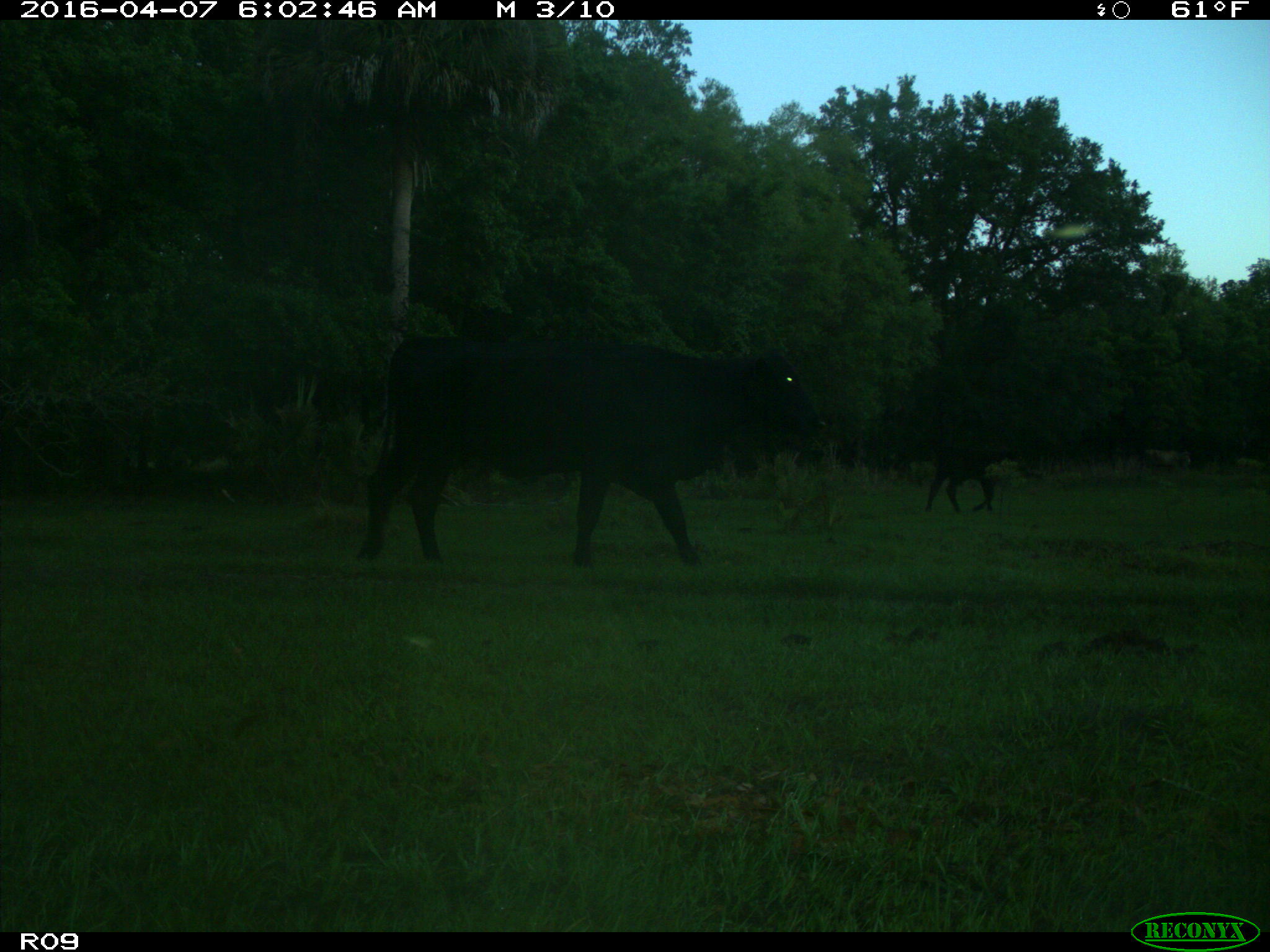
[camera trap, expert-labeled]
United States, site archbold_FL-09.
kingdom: Animalia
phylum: Chordata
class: Mammalia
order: Artiodactyla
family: Bovidae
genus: Bos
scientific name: Bos taurus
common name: domestic cow